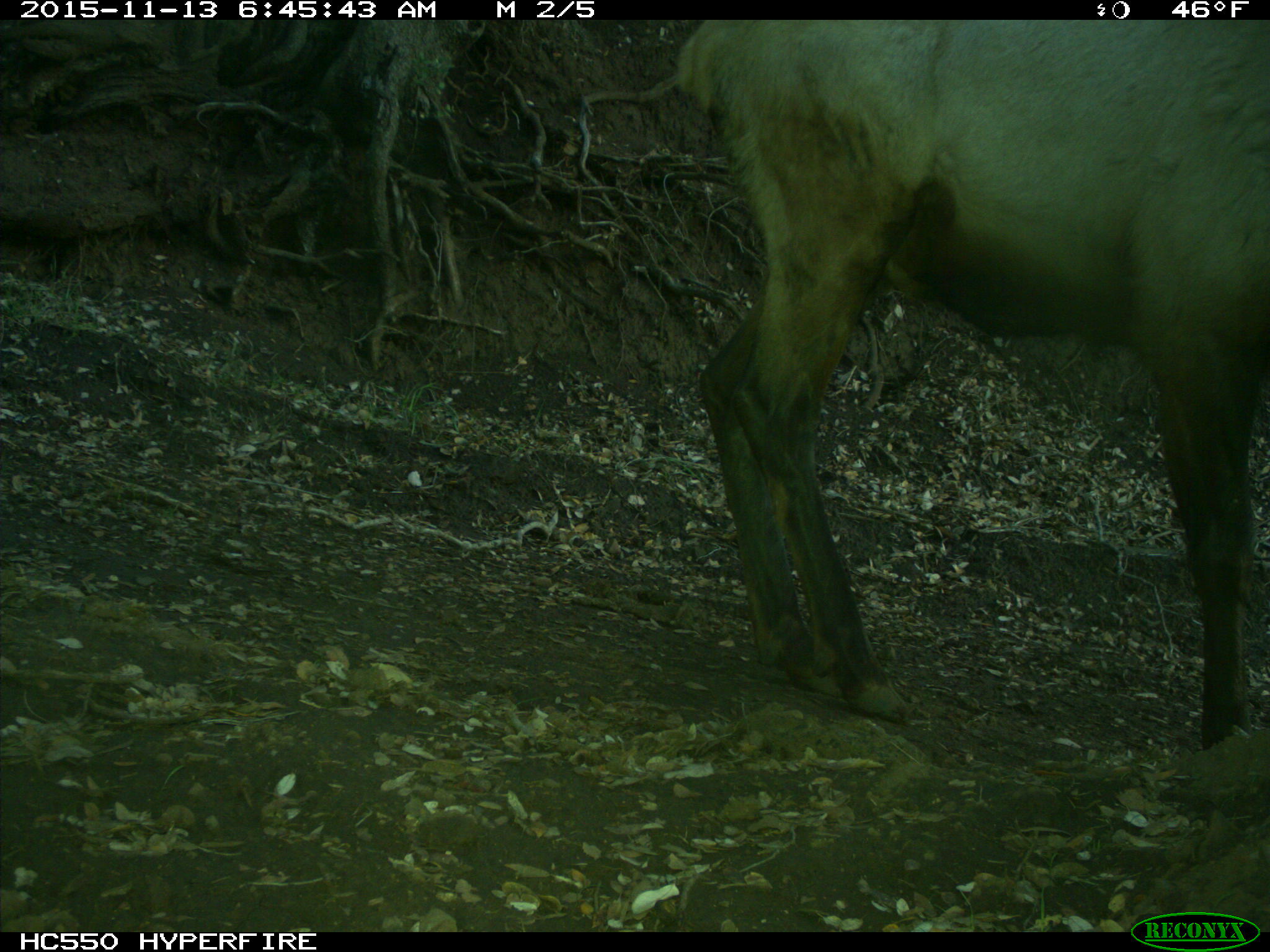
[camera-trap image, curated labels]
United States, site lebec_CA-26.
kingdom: Animalia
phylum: Chordata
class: Mammalia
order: Artiodactyla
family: Cervidae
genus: Cervus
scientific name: Cervus canadensis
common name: elk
Cervus canadensis (elk).